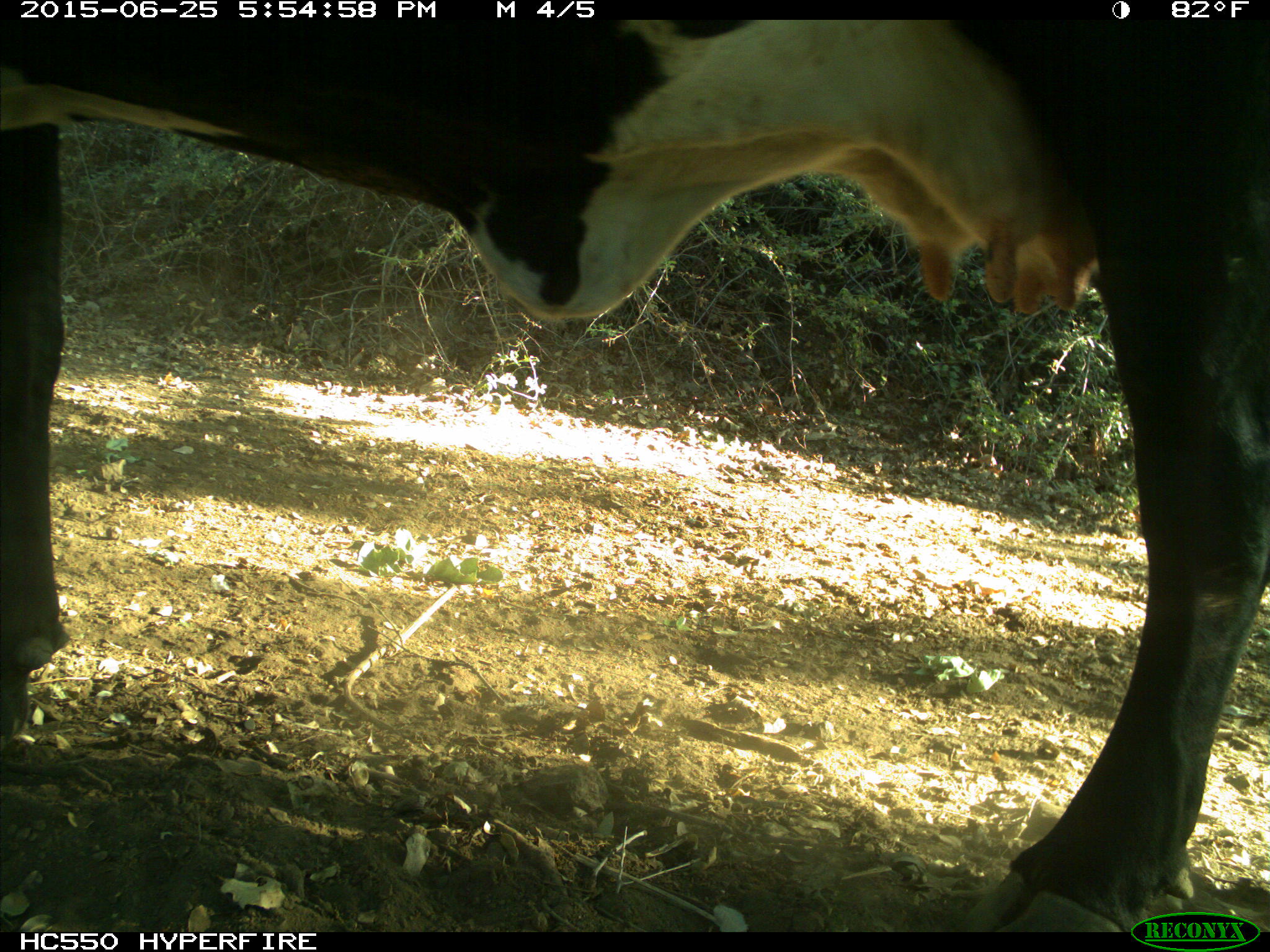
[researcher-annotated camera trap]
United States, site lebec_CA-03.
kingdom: Animalia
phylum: Chordata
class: Mammalia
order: Artiodactyla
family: Bovidae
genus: Bos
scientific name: Bos taurus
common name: domestic cow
Bos taurus (domestic cow).